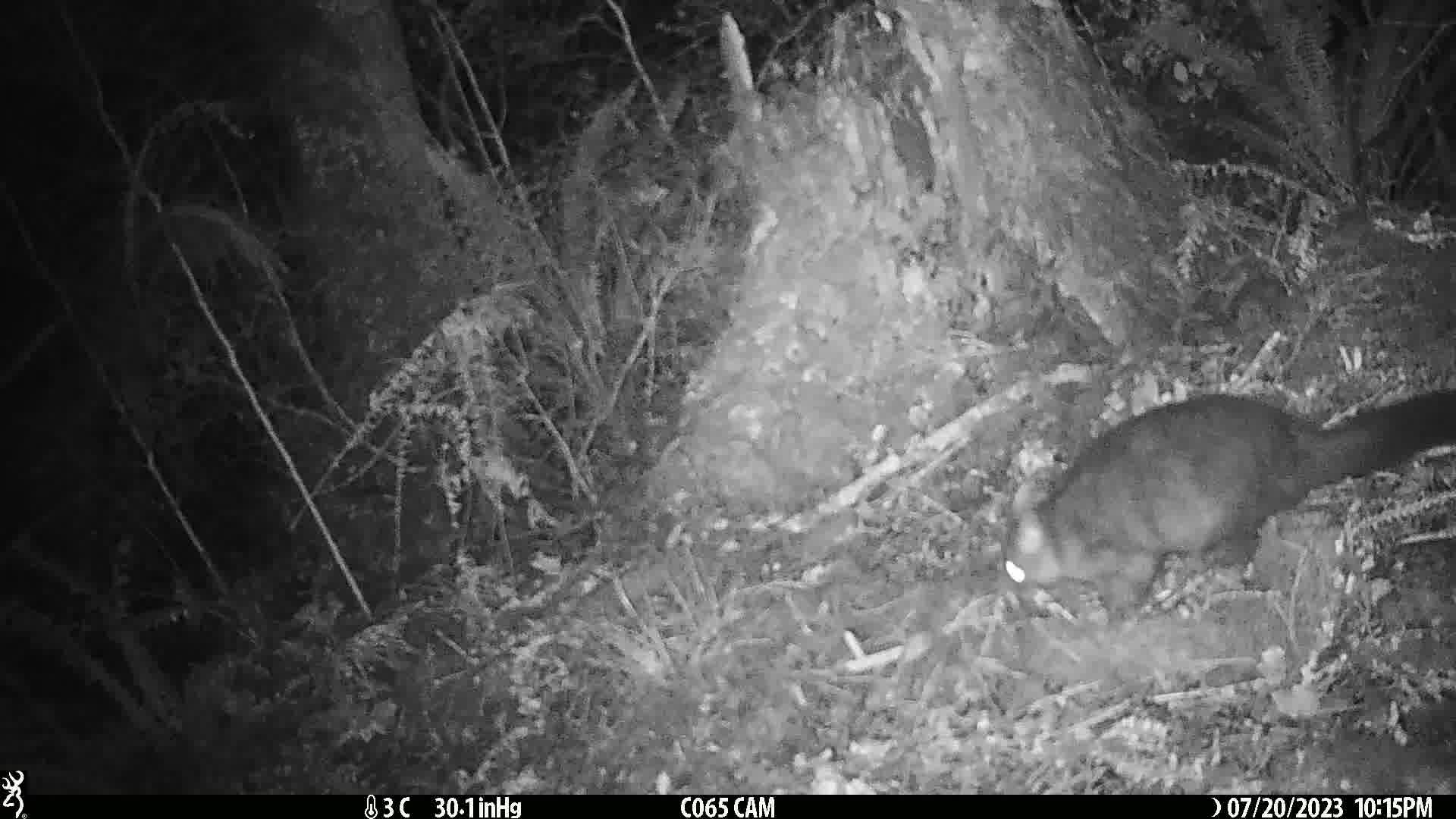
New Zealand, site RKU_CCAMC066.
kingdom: Animalia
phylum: Chordata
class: Mammalia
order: Diprotodontia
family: Phalangeridae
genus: Trichosurus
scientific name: Trichosurus vulpecula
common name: common brushtail possum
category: possum